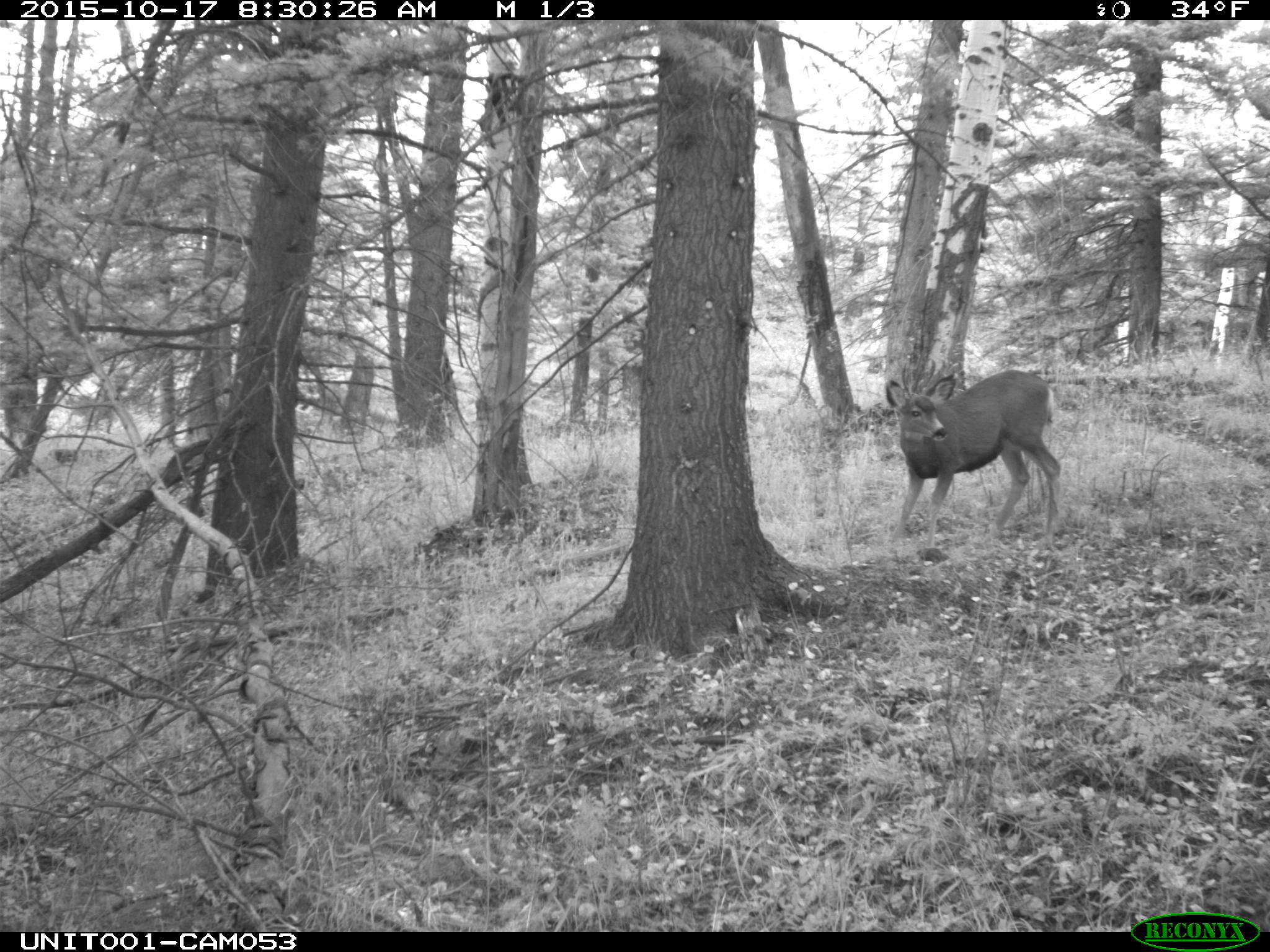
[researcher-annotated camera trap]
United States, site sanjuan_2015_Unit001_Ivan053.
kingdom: Animalia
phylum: Chordata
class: Mammalia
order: Artiodactyla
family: Cervidae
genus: Odocoileus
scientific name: Odocoileus hemionus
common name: mule deer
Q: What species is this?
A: Odocoileus hemionus (mule deer).